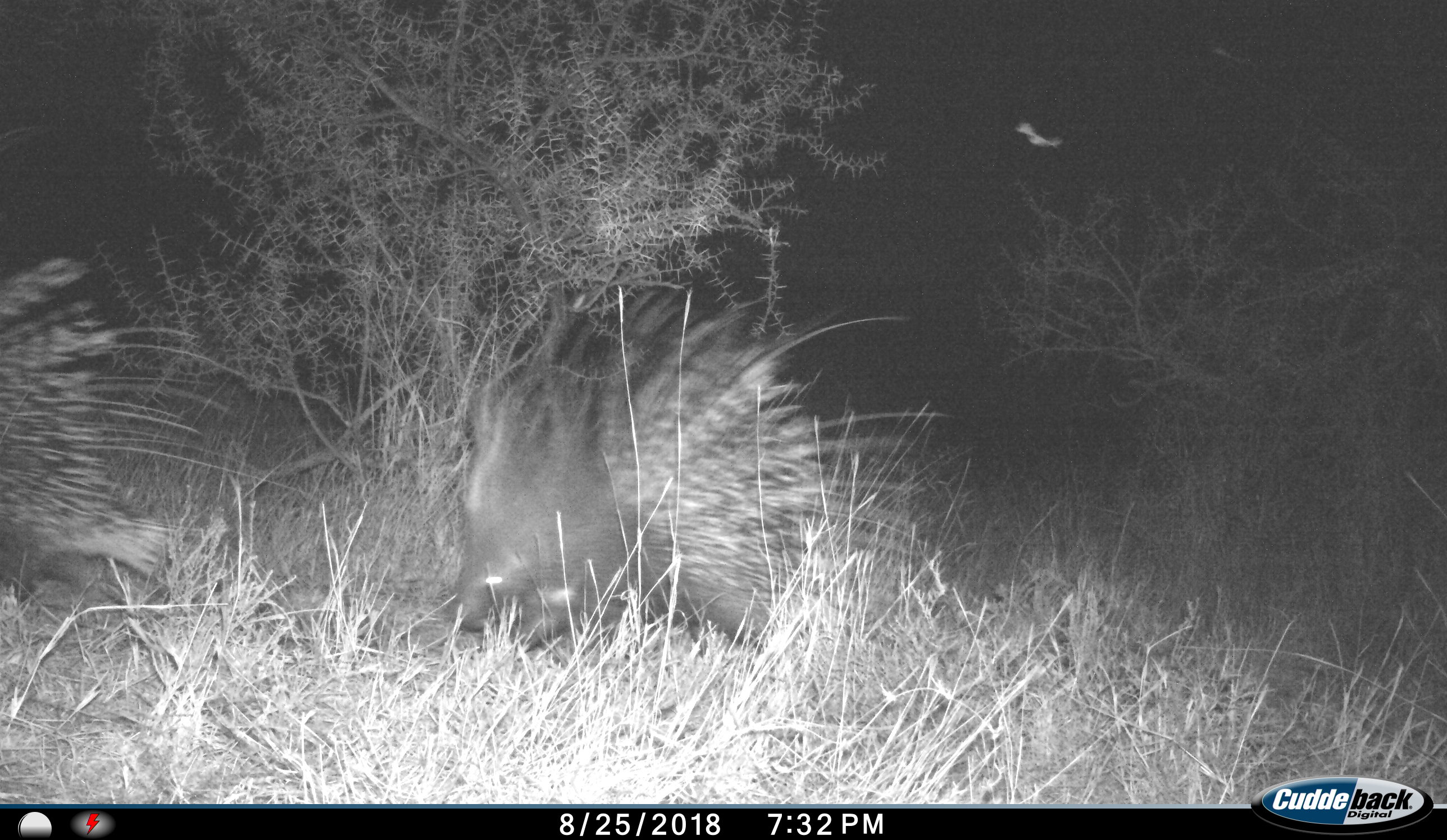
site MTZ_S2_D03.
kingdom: Animalia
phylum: Chordata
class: Mammalia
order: Rodentia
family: Hystricidae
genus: Hystrix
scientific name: Hystrix cristata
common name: crested porcupine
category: porcupine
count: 2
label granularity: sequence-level